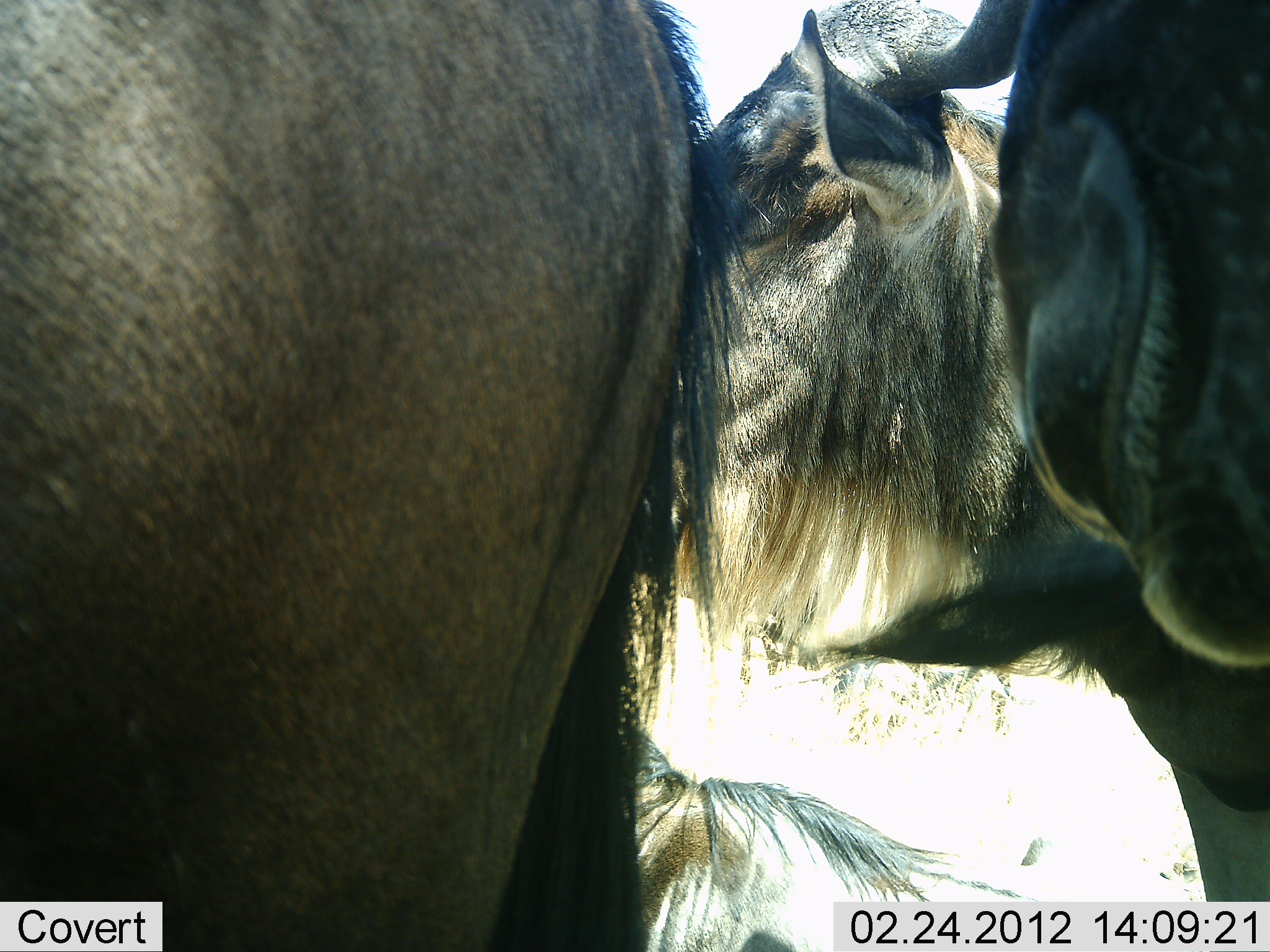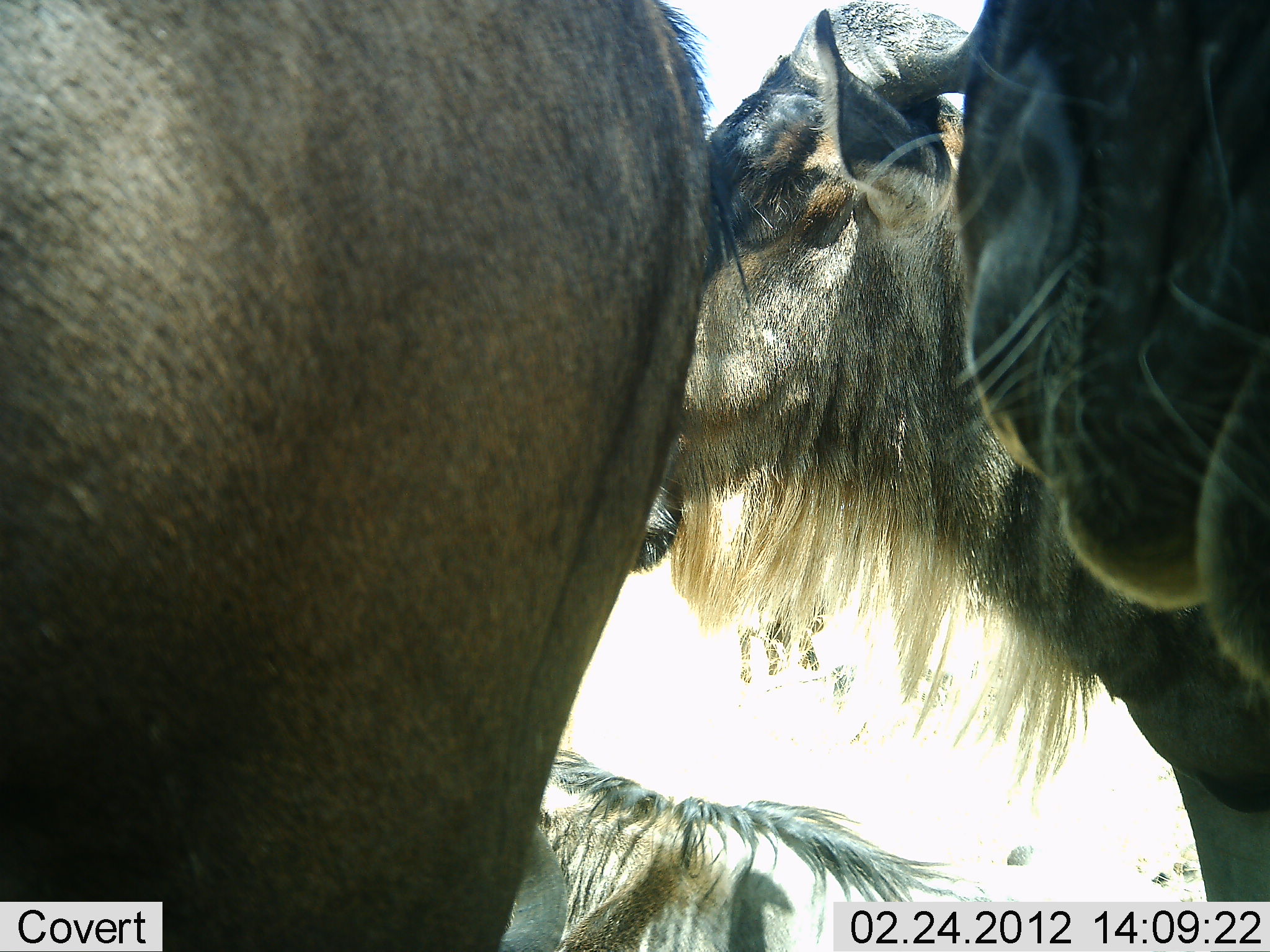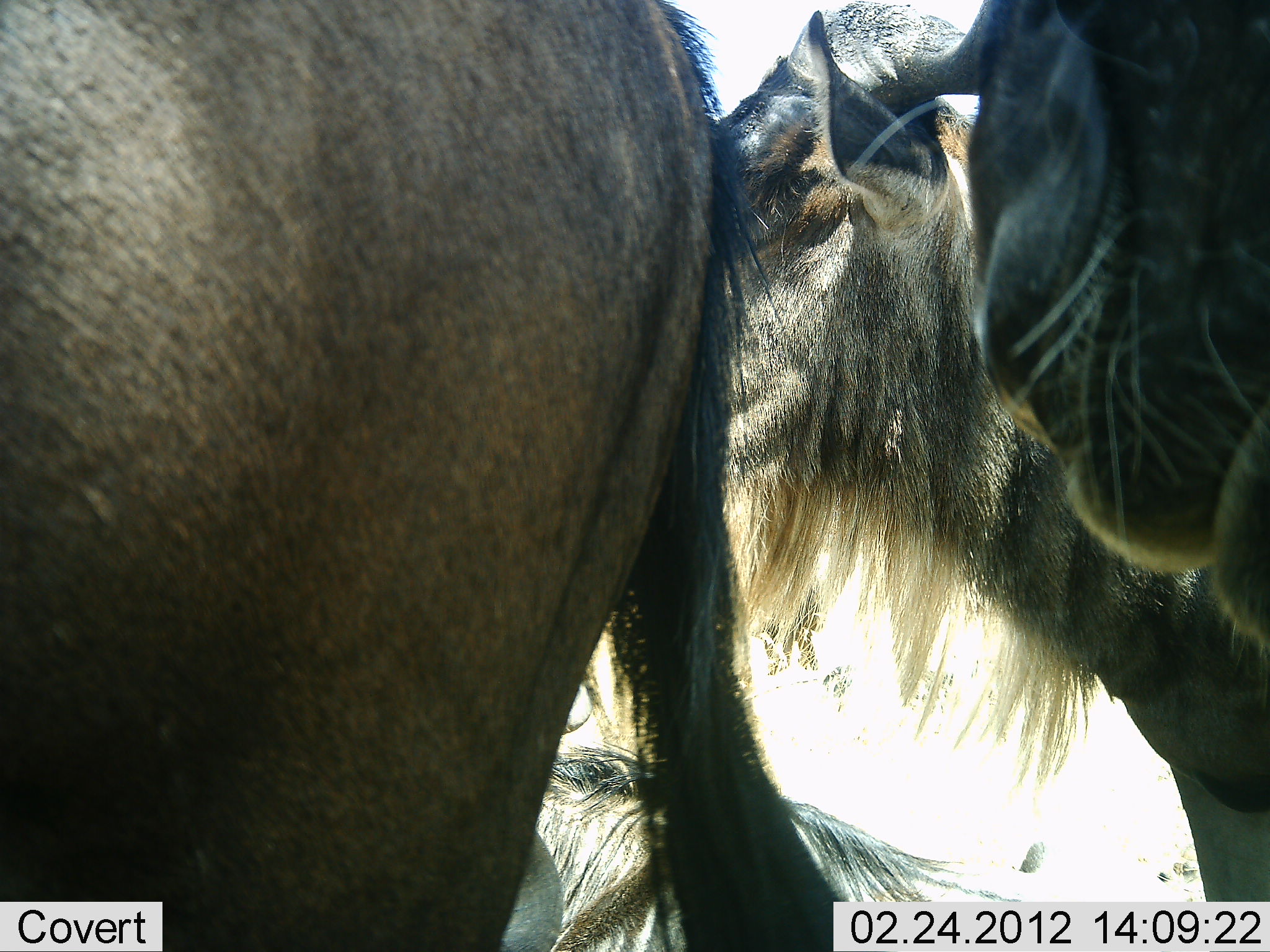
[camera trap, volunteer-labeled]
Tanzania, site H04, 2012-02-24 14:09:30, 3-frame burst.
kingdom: Animalia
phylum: Chordata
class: Mammalia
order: Artiodactyla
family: Bovidae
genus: Connochaetes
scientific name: Connochaetes taurinus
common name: blue wildebeest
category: wildebeest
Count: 4.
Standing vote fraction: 91%.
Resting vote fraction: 64%.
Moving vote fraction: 0%.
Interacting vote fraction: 9%.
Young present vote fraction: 0%.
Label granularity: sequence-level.